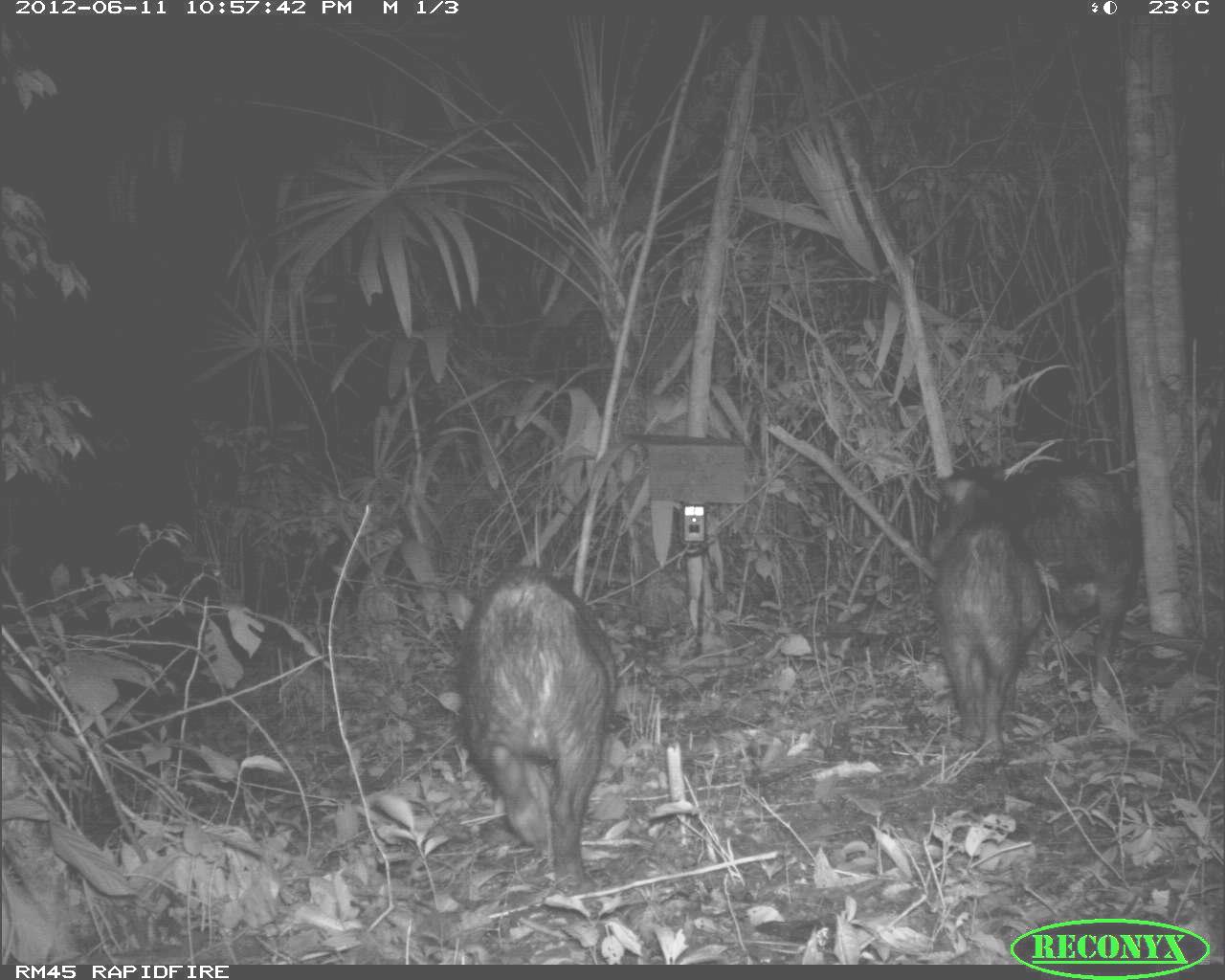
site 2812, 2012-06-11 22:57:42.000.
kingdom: Animalia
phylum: Chordata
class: Mammalia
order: Artiodactyla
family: Tayassuidae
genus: Tayassu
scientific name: Tayassu pecari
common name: white-lipped peccary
Tayassu pecari (white-lipped peccary), count 18, age adult.